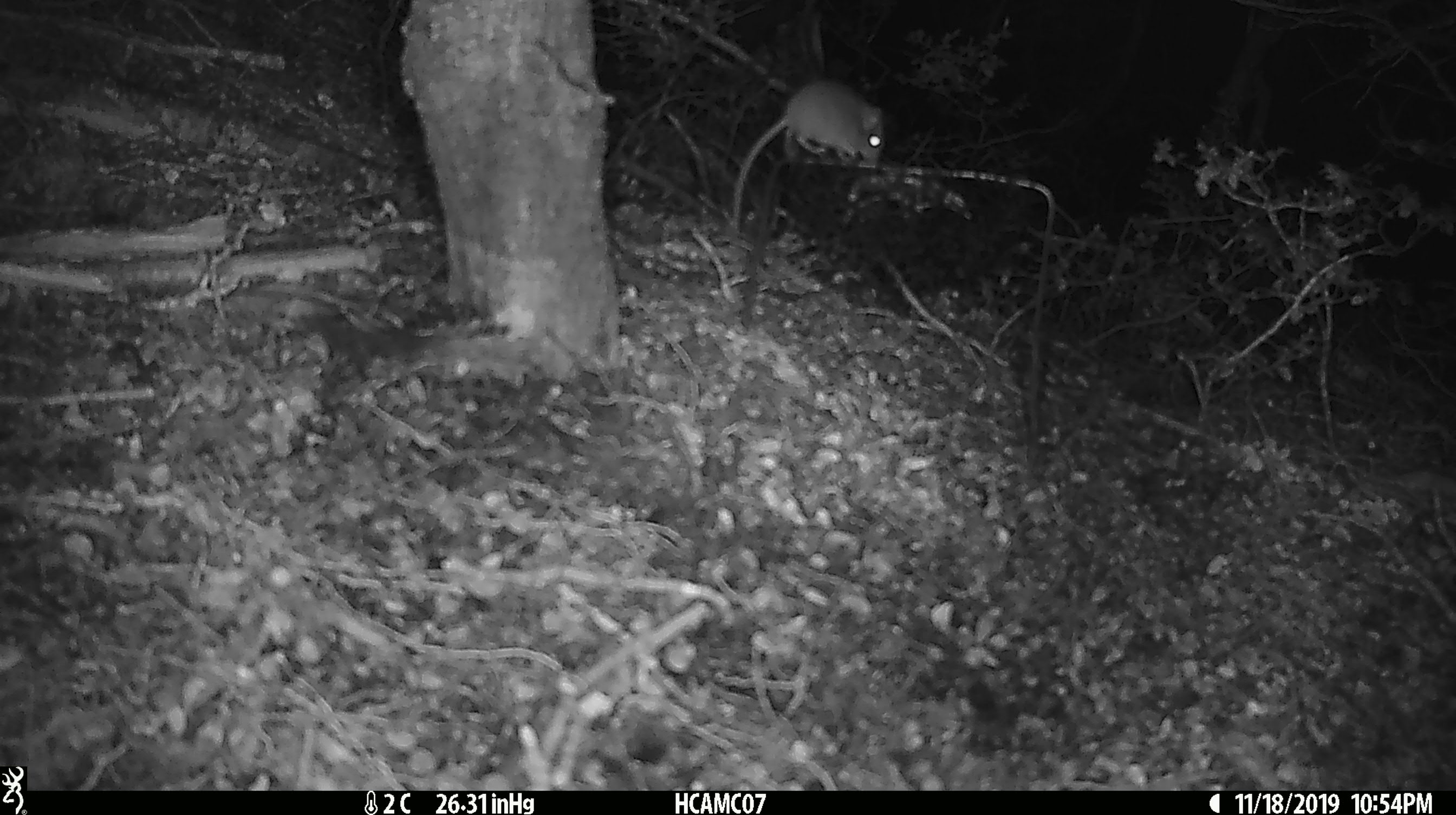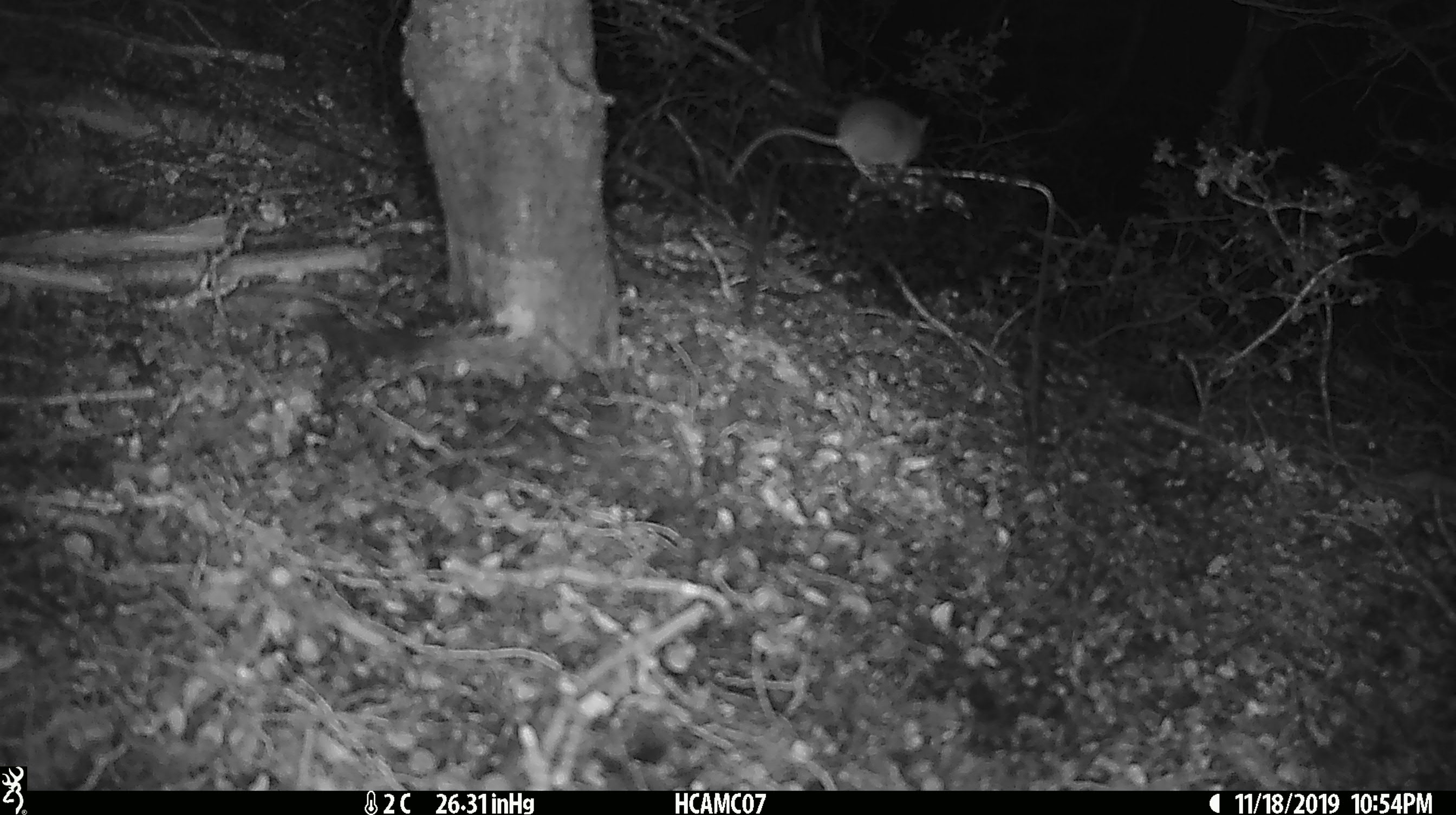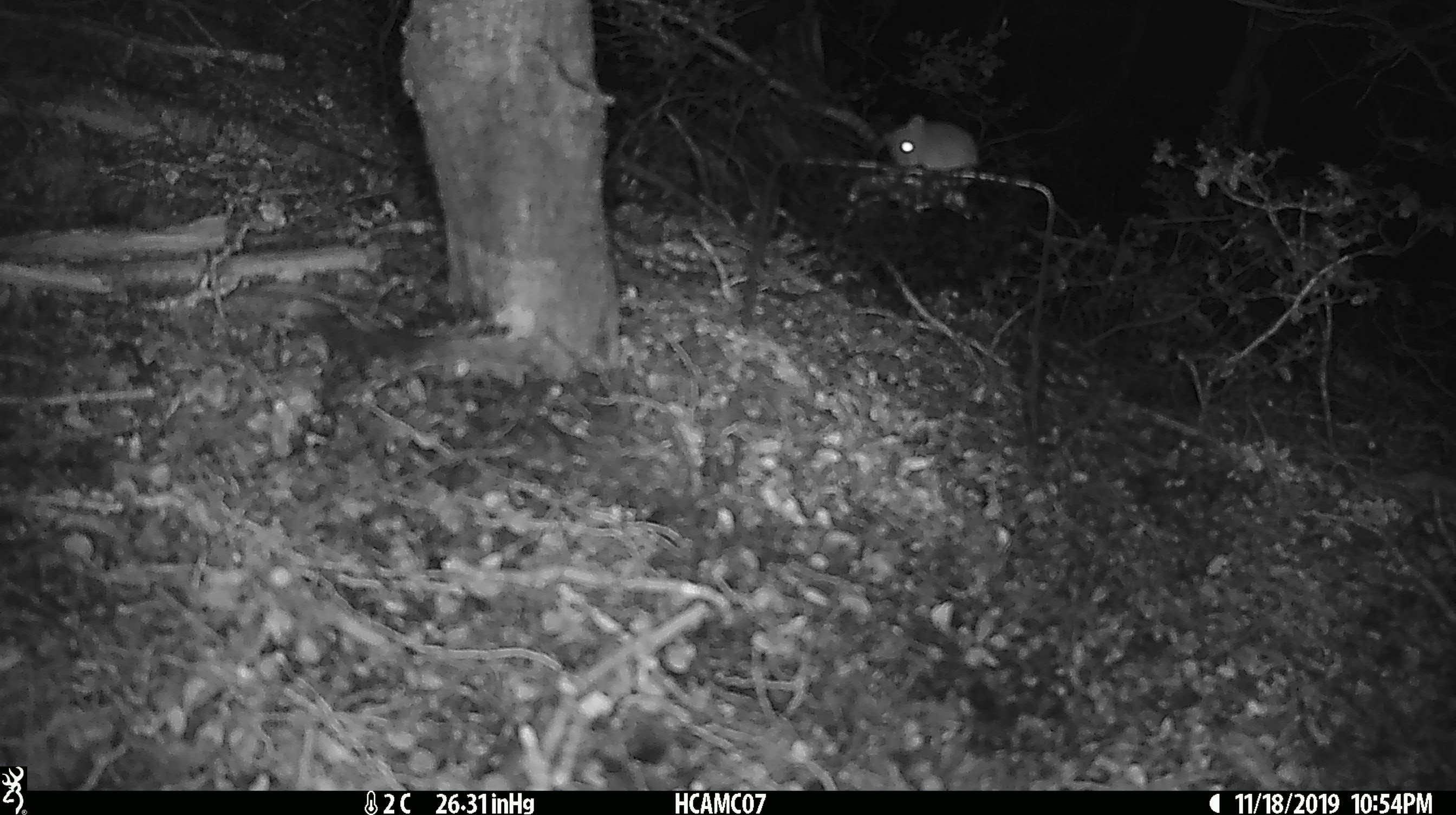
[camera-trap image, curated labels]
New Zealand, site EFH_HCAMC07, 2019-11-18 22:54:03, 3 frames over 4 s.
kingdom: Animalia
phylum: Chordata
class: Mammalia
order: Rodentia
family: Muridae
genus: Mus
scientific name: Mus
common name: mouse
Mouse (Mus).